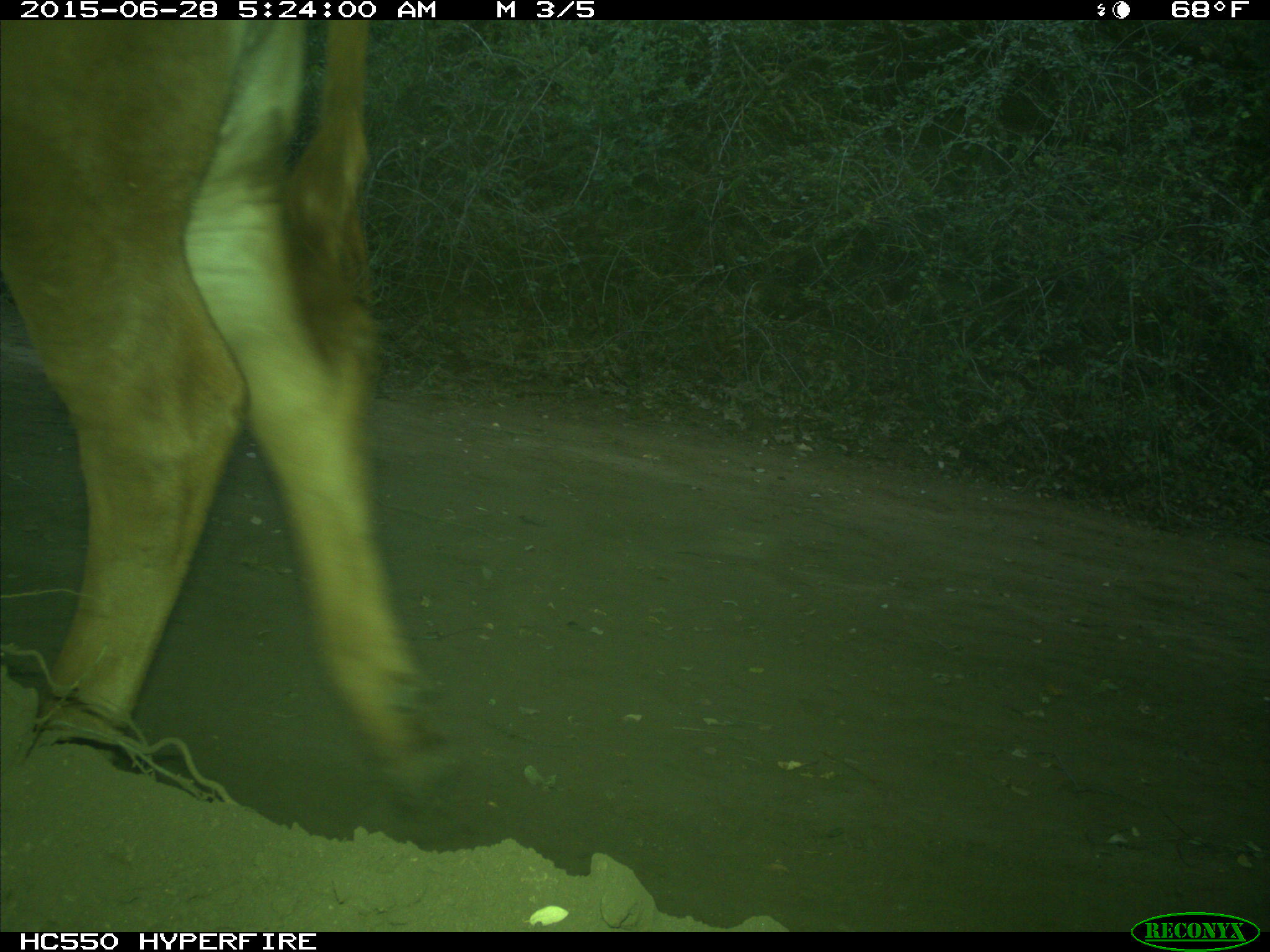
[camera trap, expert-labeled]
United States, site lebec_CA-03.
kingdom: Animalia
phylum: Chordata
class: Mammalia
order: Artiodactyla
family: Bovidae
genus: Bos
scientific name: Bos taurus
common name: domestic cow